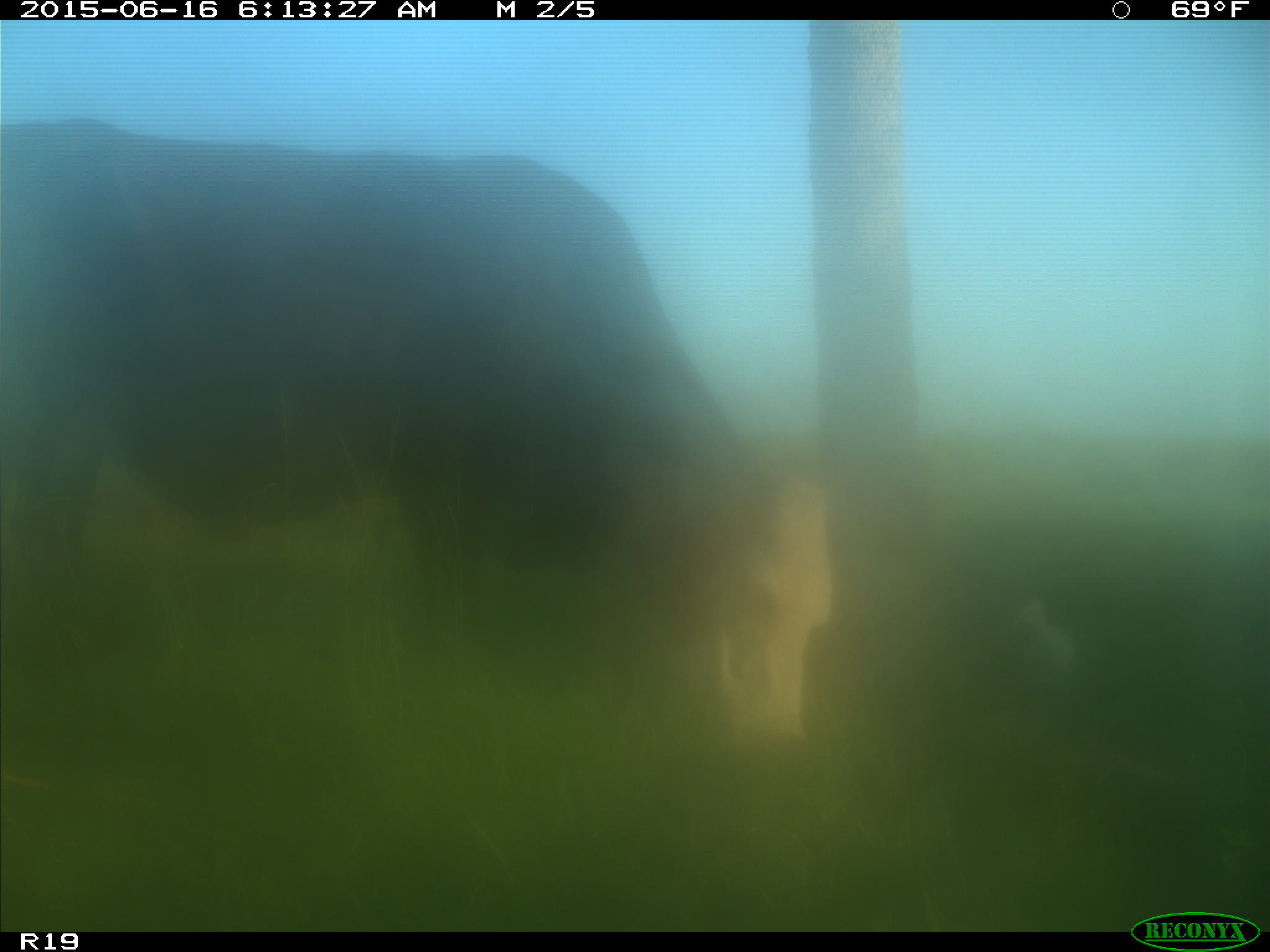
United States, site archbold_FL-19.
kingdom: Animalia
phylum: Chordata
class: Mammalia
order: Artiodactyla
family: Bovidae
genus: Bos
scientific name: Bos taurus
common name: domestic cow